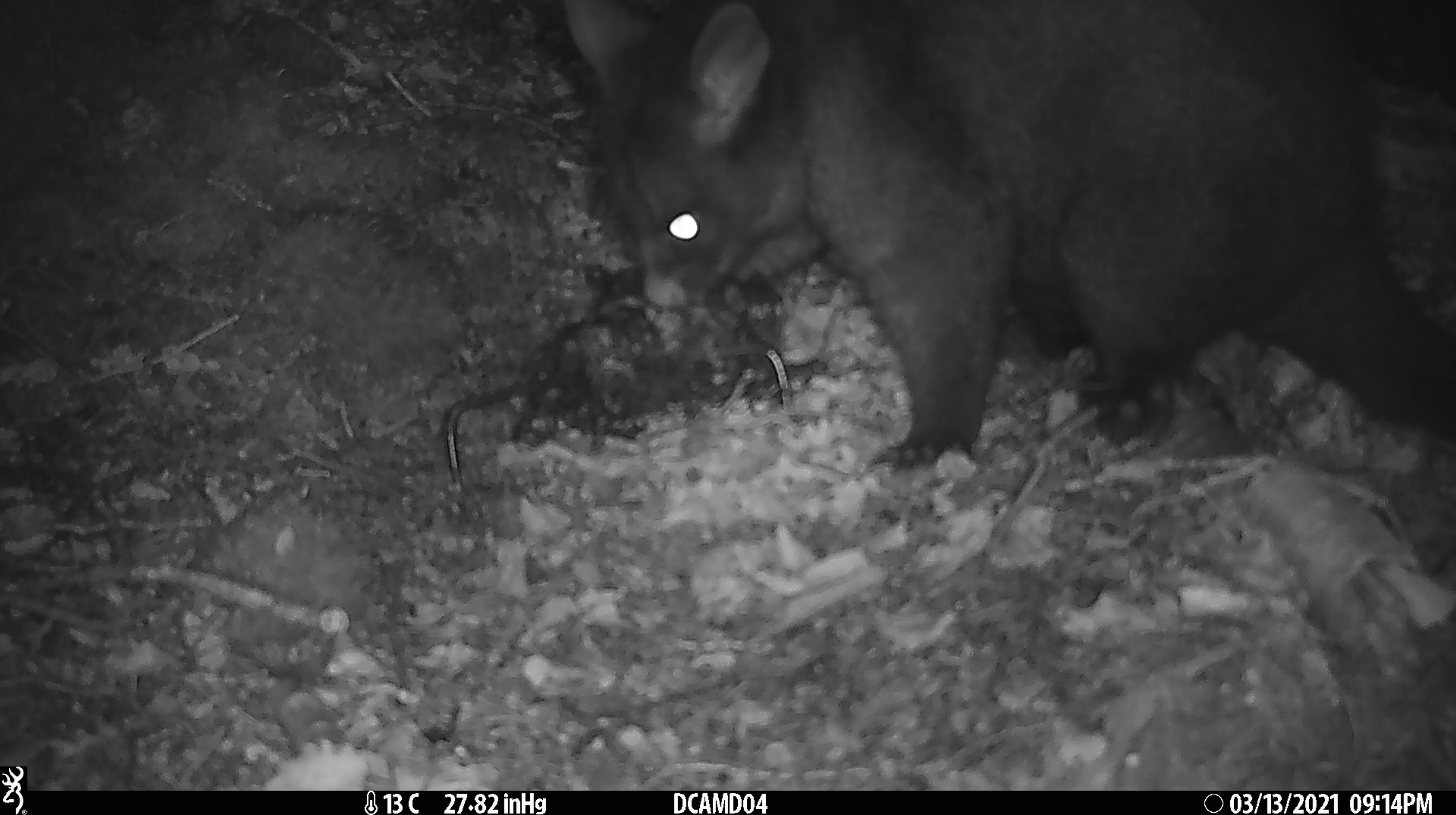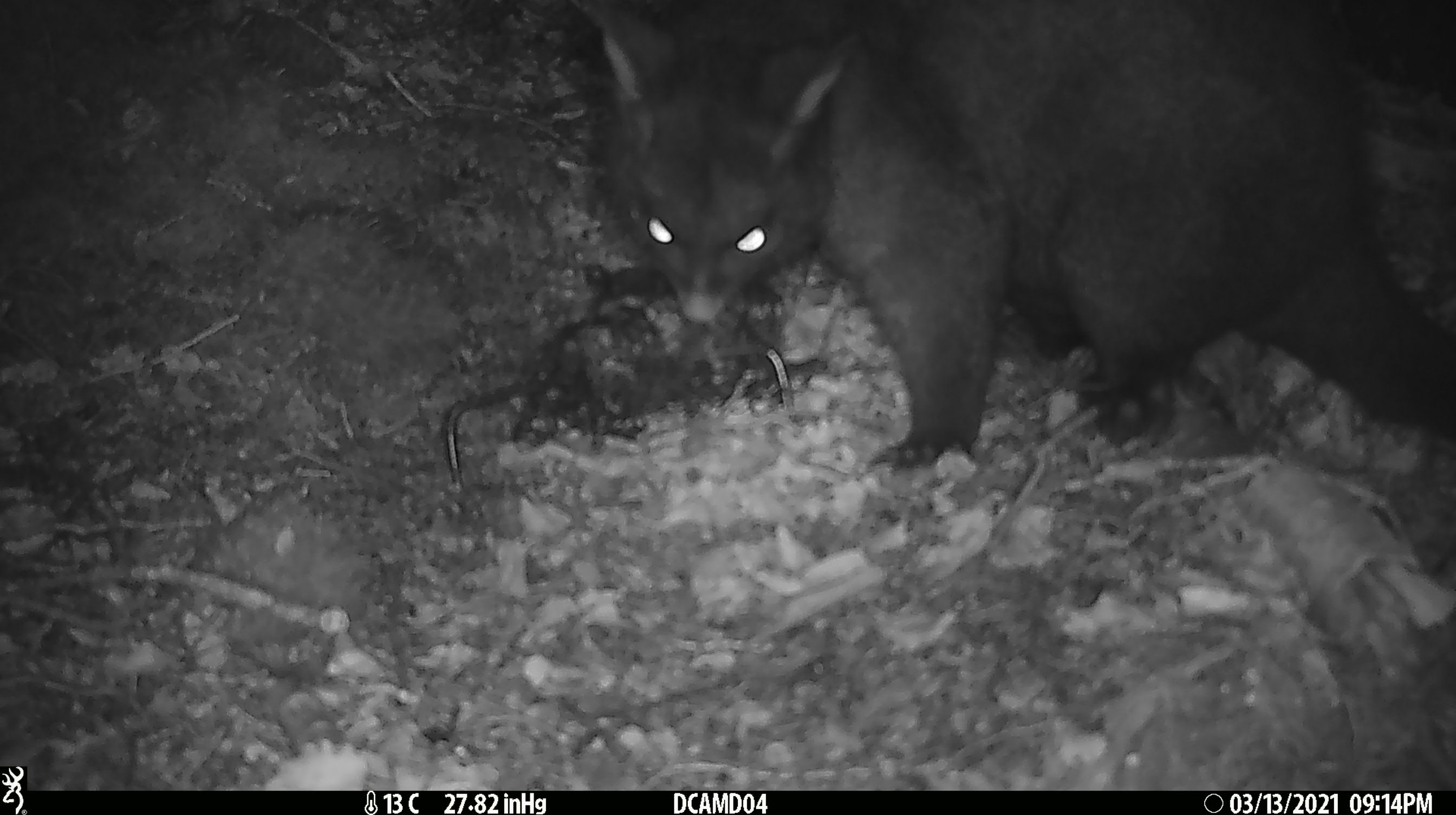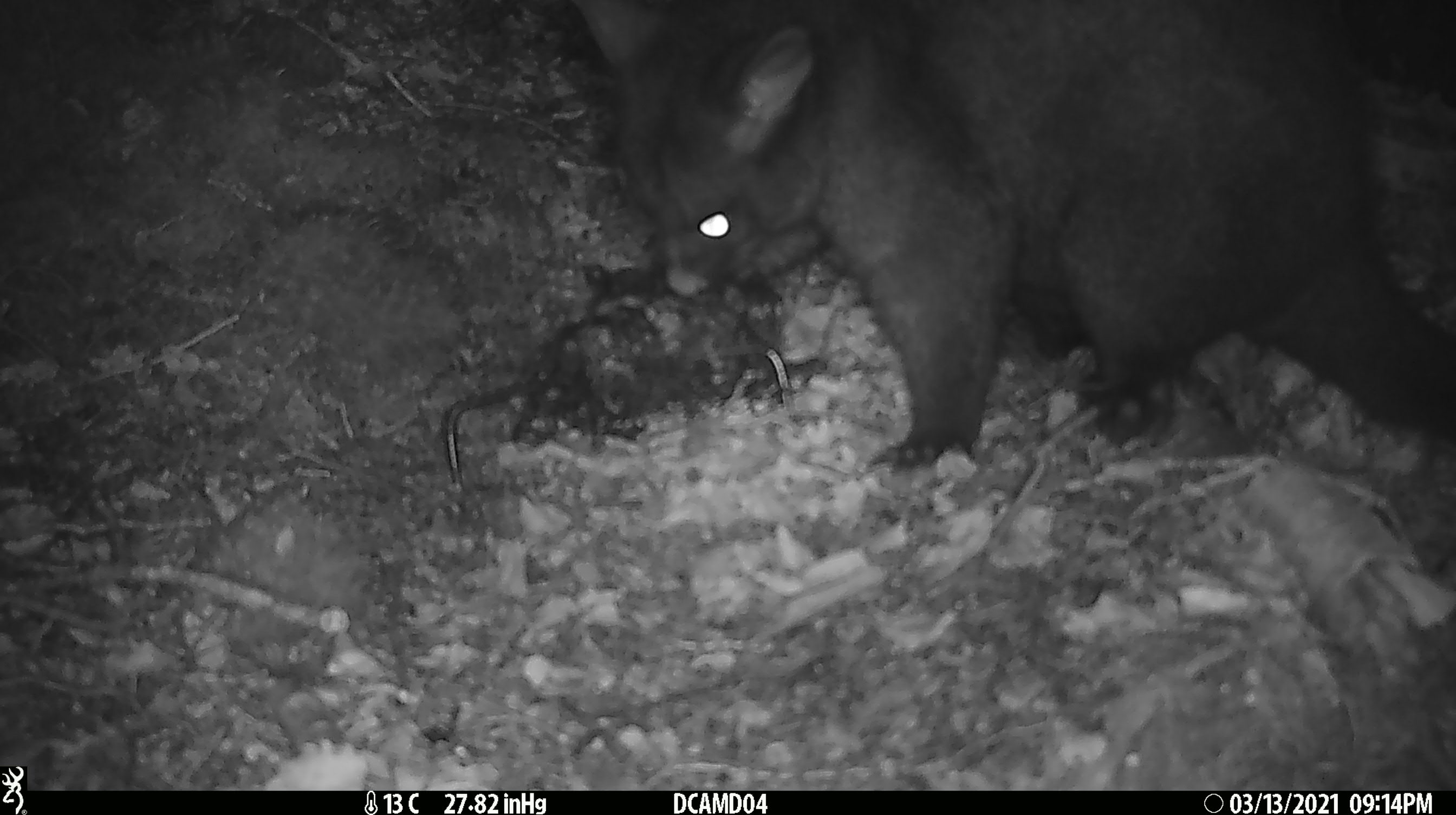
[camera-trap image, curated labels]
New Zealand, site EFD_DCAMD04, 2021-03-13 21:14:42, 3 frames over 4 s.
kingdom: Animalia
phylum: Chordata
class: Mammalia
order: Diprotodontia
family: Phalangeridae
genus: Trichosurus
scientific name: Trichosurus vulpecula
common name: common brushtail possum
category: possum